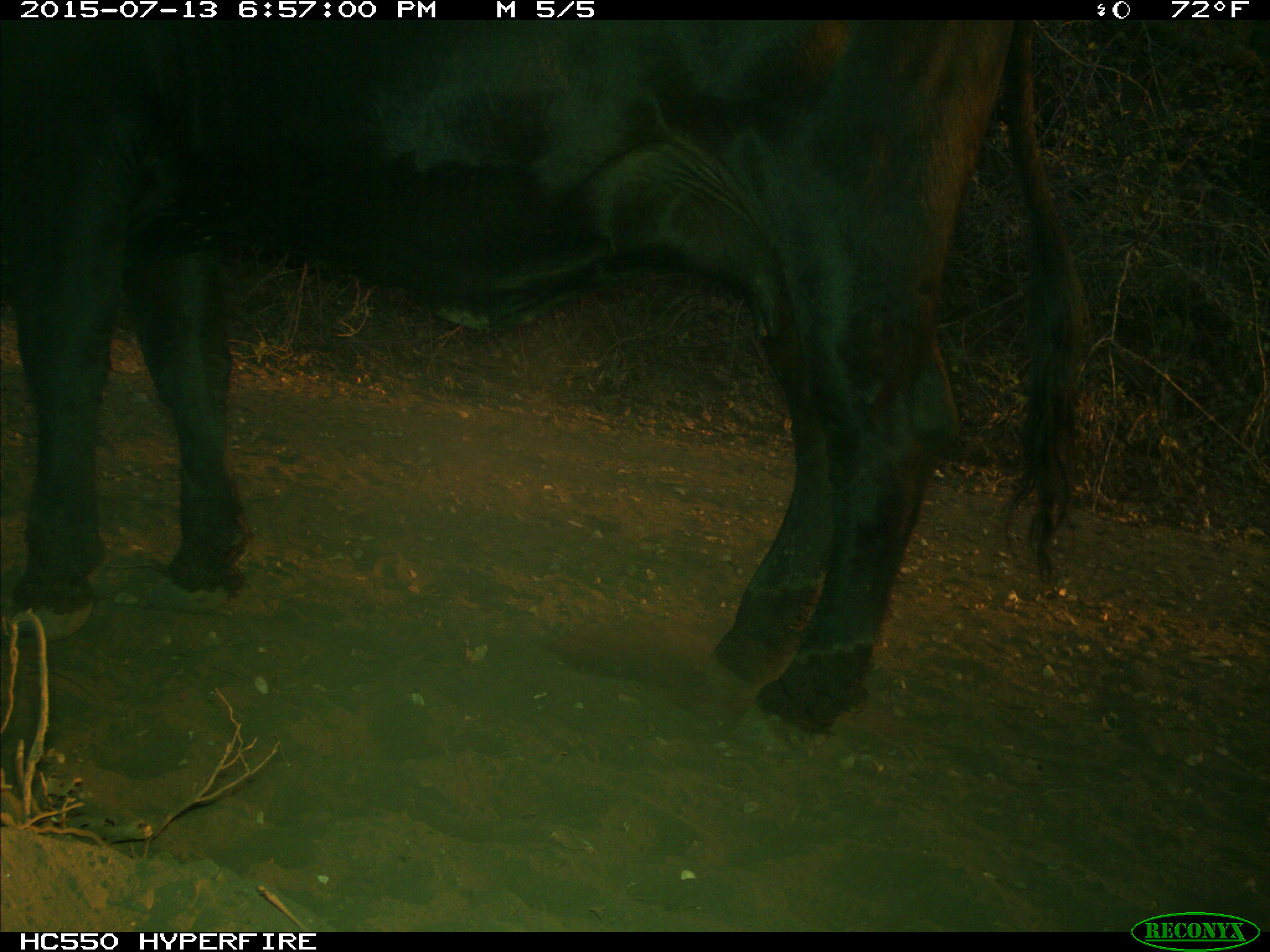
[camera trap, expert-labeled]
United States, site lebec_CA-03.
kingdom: Animalia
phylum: Chordata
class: Mammalia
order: Artiodactyla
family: Bovidae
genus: Bos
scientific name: Bos taurus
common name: domestic cow